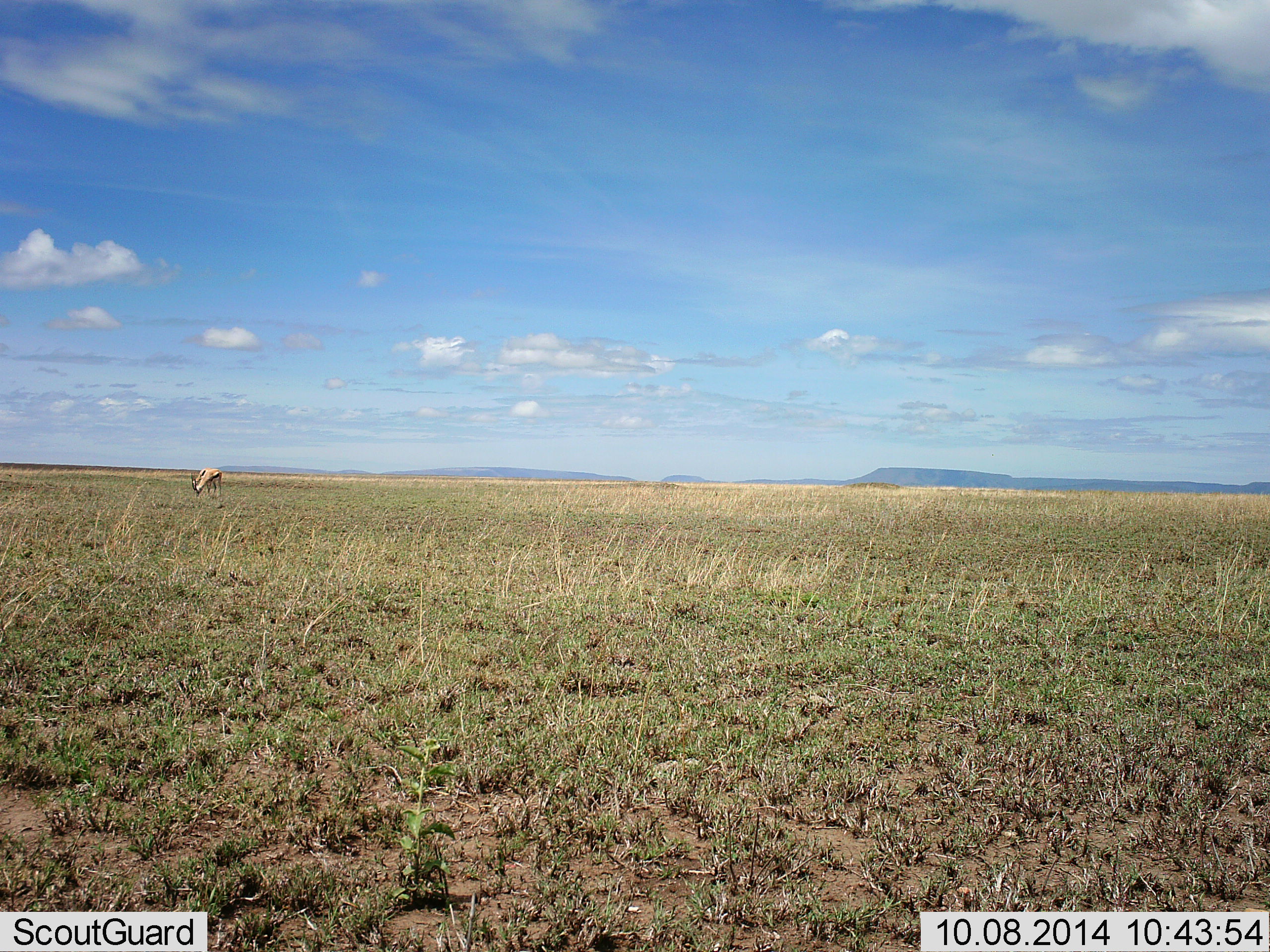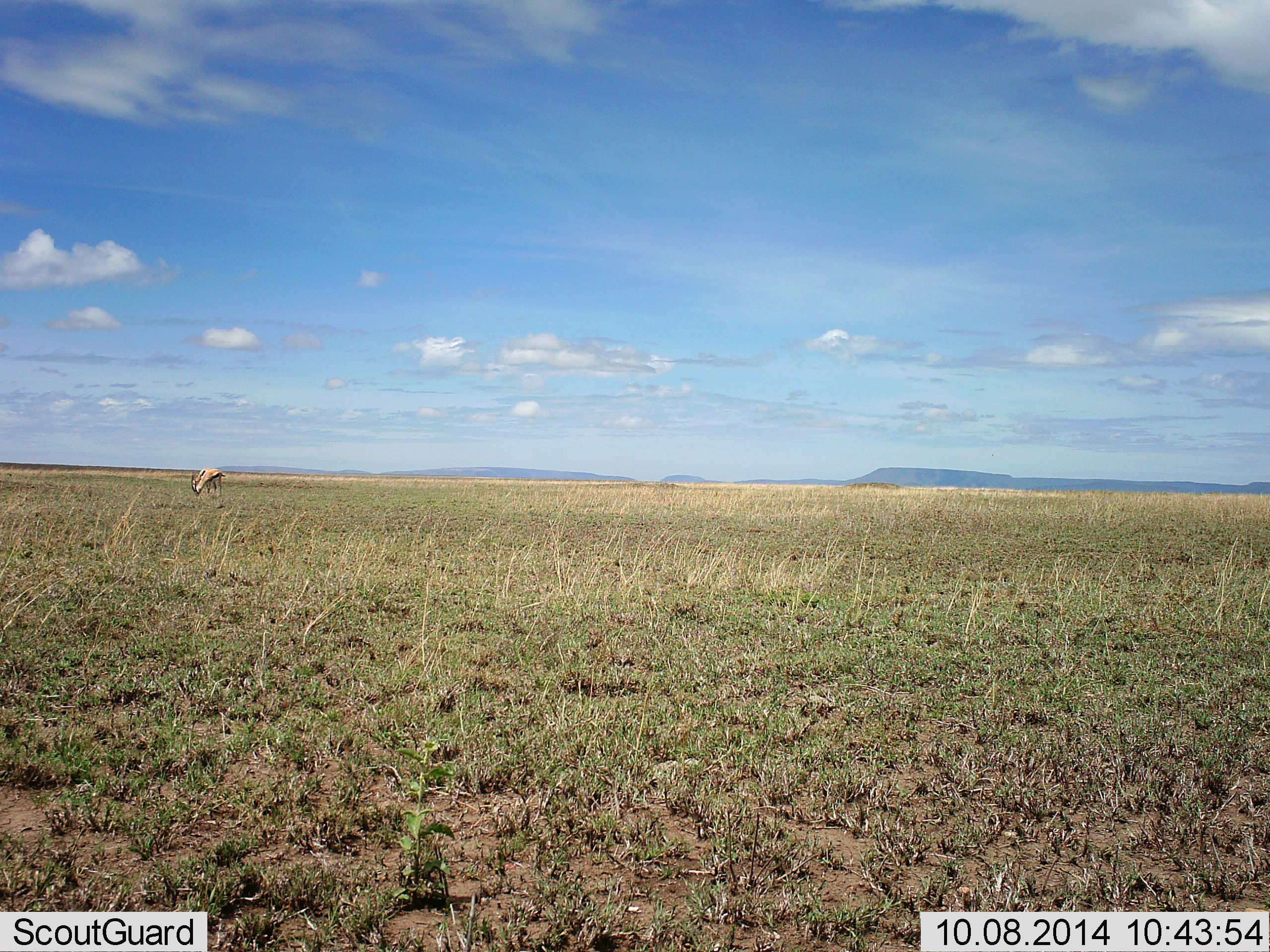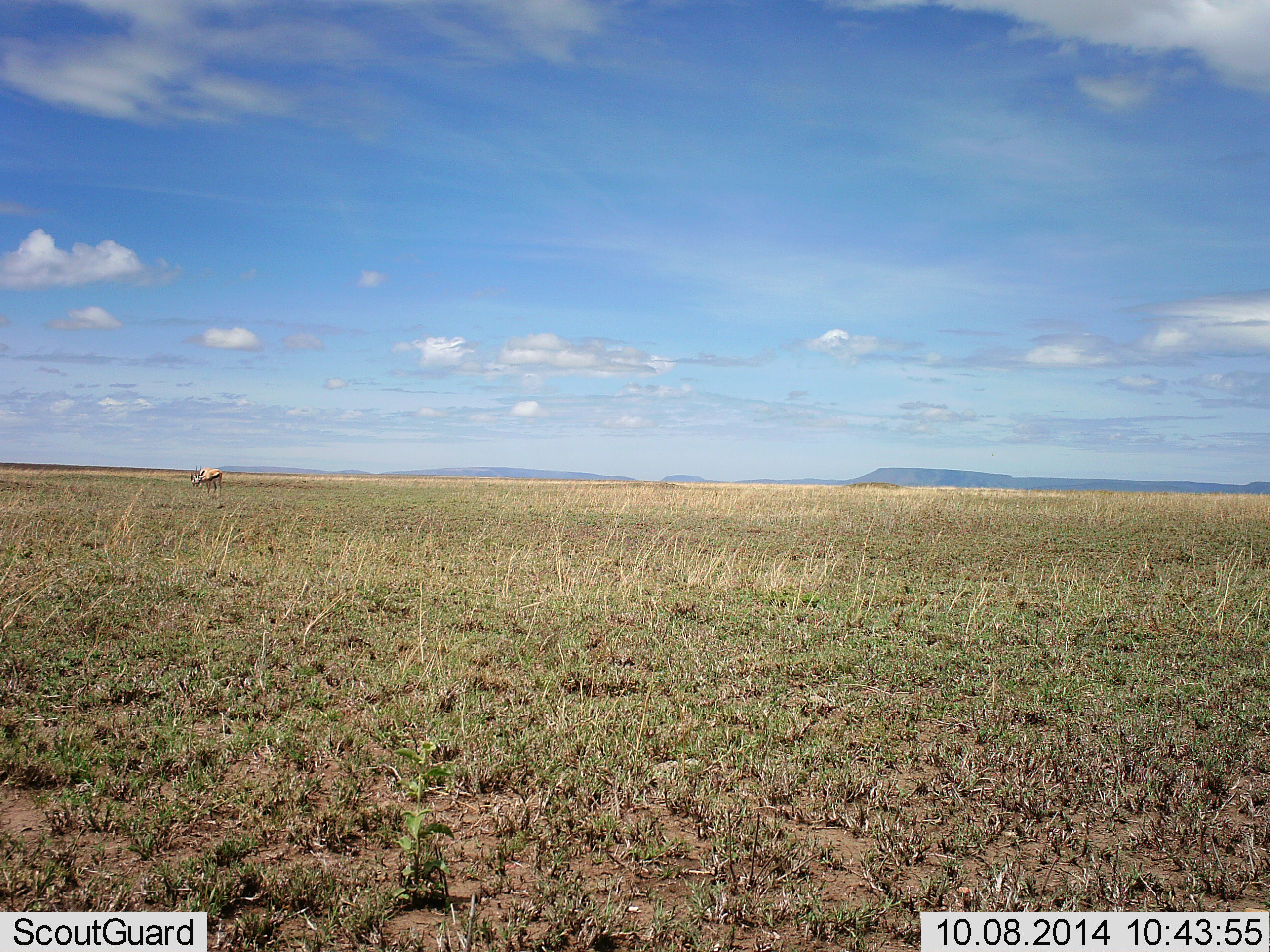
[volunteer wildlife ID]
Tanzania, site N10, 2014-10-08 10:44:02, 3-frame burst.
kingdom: Animalia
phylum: Chordata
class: Mammalia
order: Artiodactyla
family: Bovidae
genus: Eudorcas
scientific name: Eudorcas thomsonii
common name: thomson's gazelle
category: gazellethomsons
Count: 1.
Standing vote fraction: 60%.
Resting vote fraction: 0%.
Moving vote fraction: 0%.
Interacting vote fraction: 0%.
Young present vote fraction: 0%.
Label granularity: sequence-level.